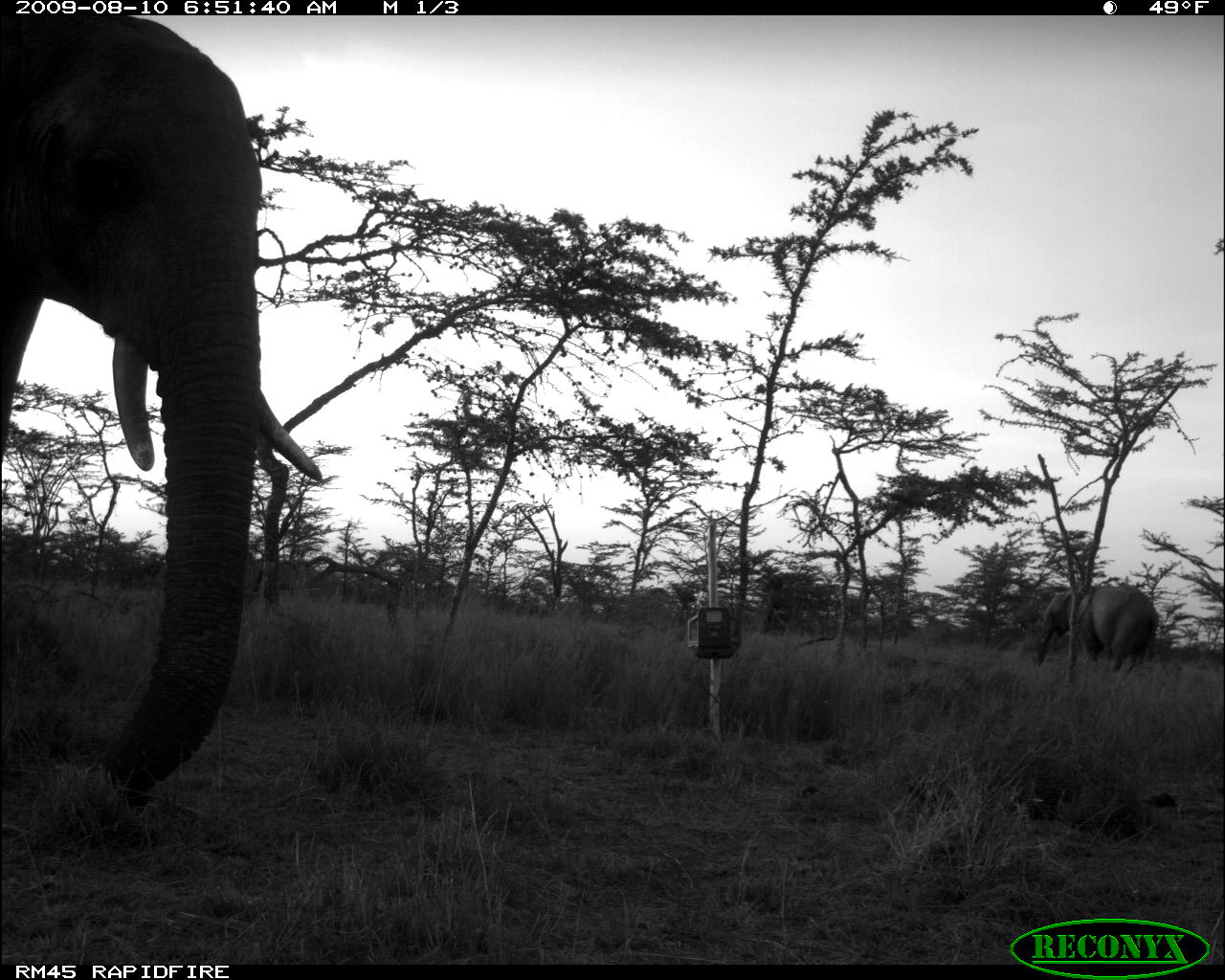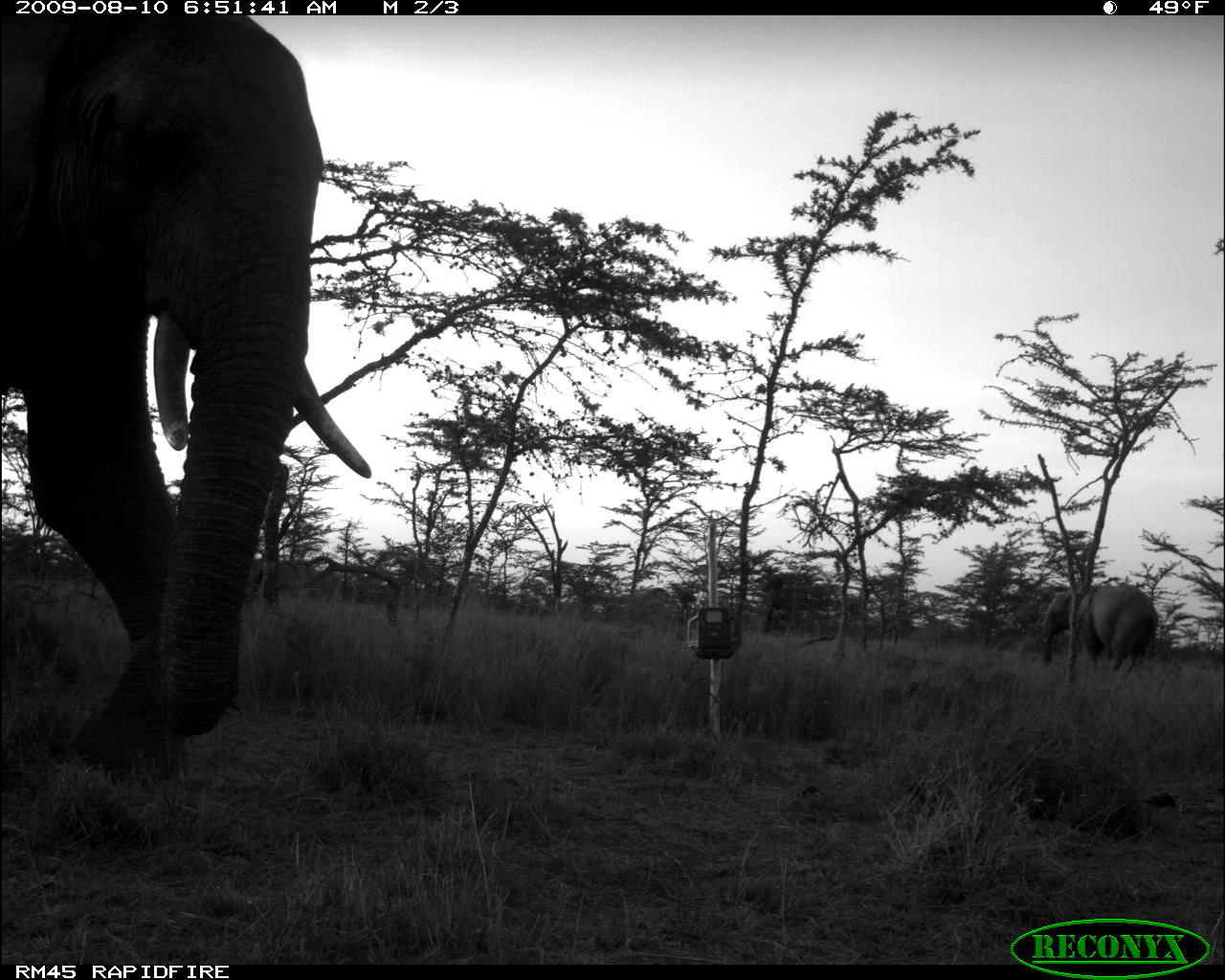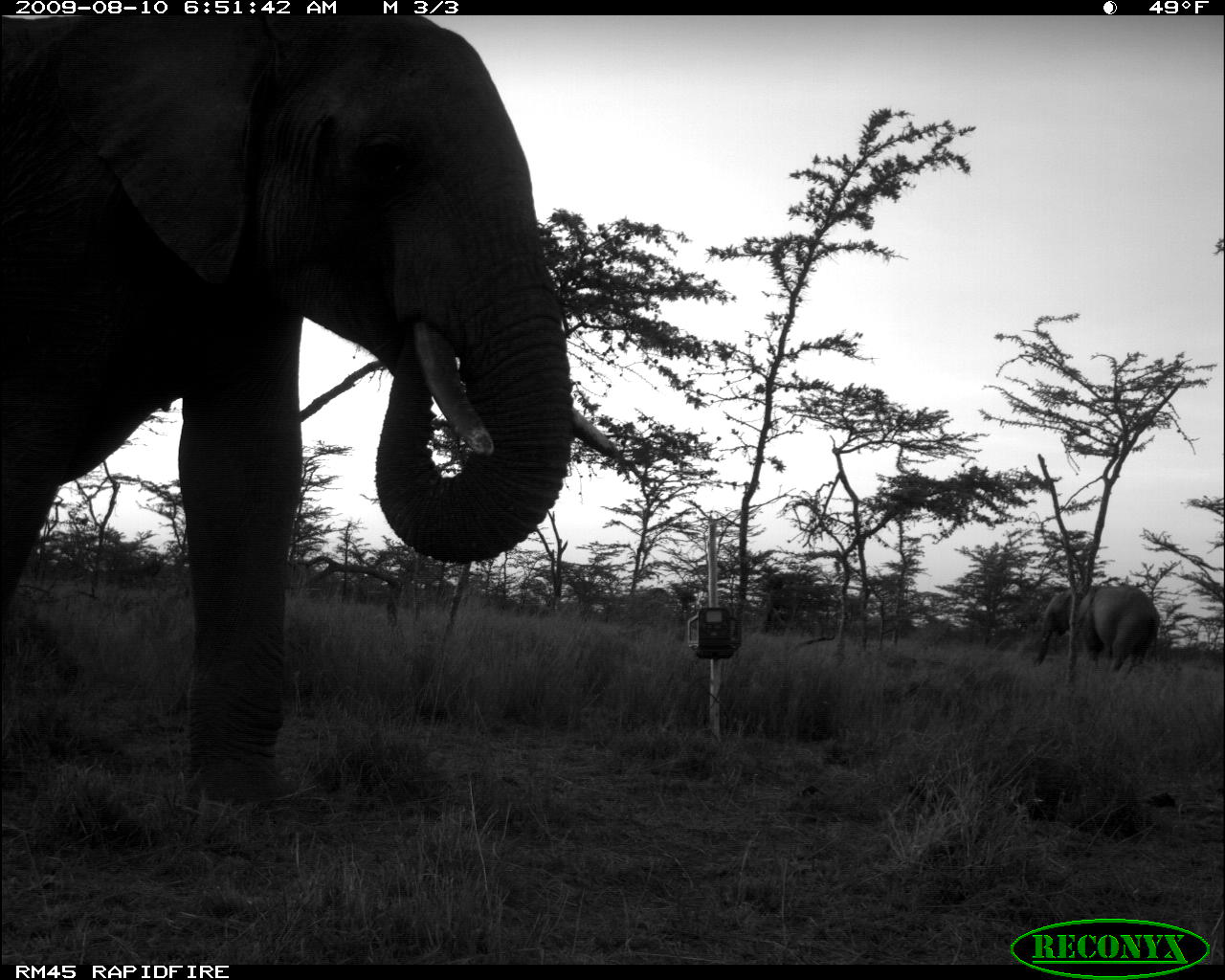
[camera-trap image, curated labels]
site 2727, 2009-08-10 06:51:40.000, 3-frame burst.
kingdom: Animalia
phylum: Chordata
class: Mammalia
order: Proboscidea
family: Elephantidae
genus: Loxodonta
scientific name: Loxodonta africana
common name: african bush elephant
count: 2